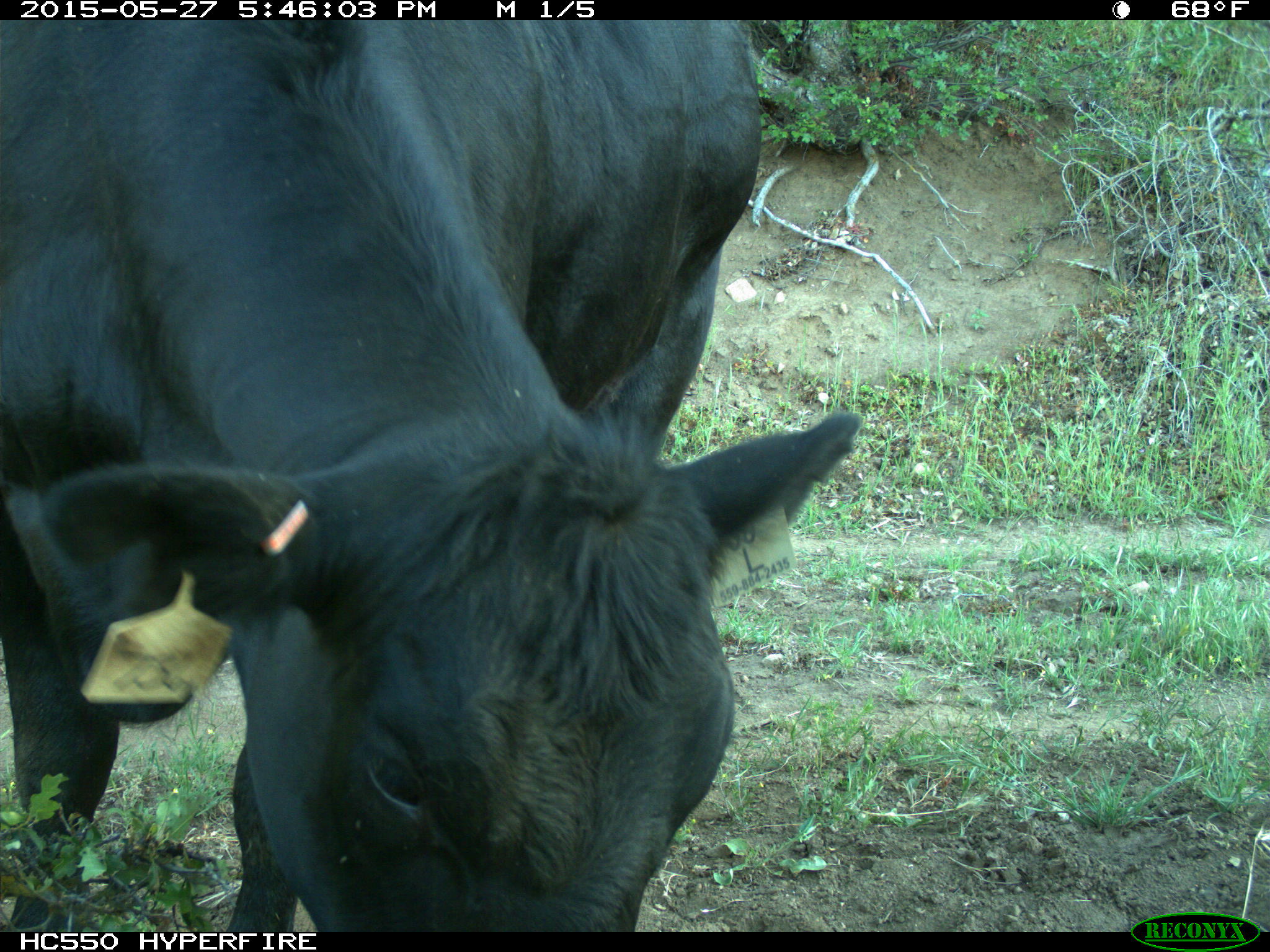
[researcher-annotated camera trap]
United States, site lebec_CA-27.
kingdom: Animalia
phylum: Chordata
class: Mammalia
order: Artiodactyla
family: Bovidae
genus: Bos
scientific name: Bos taurus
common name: domestic cow